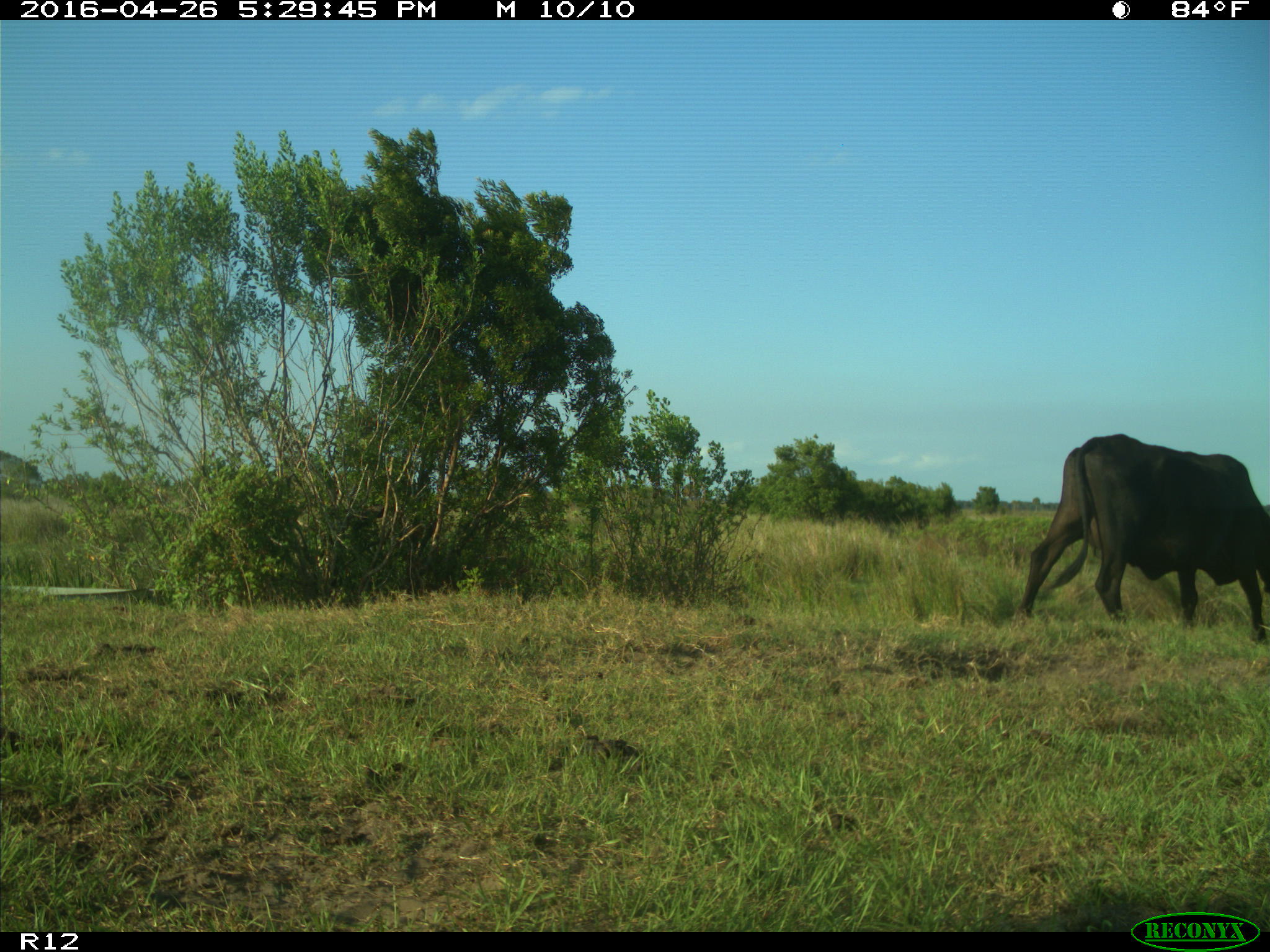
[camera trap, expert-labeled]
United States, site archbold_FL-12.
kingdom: Animalia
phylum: Chordata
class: Mammalia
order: Artiodactyla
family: Bovidae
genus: Bos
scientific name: Bos taurus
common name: domestic cow